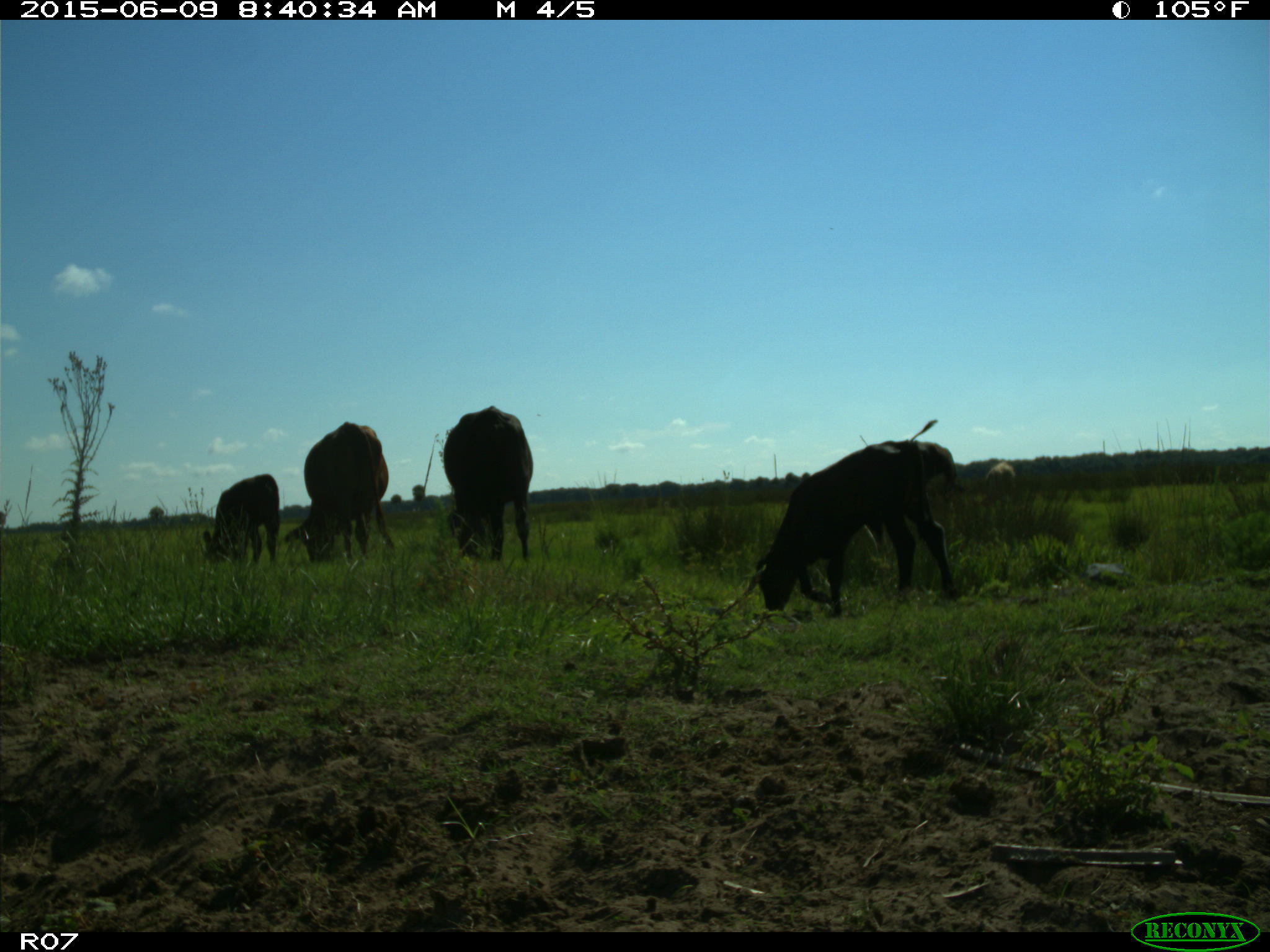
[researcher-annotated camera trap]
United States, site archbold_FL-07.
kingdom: Animalia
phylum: Chordata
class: Mammalia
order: Artiodactyla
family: Bovidae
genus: Bos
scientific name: Bos taurus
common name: domestic cow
Bos taurus (domestic cow).